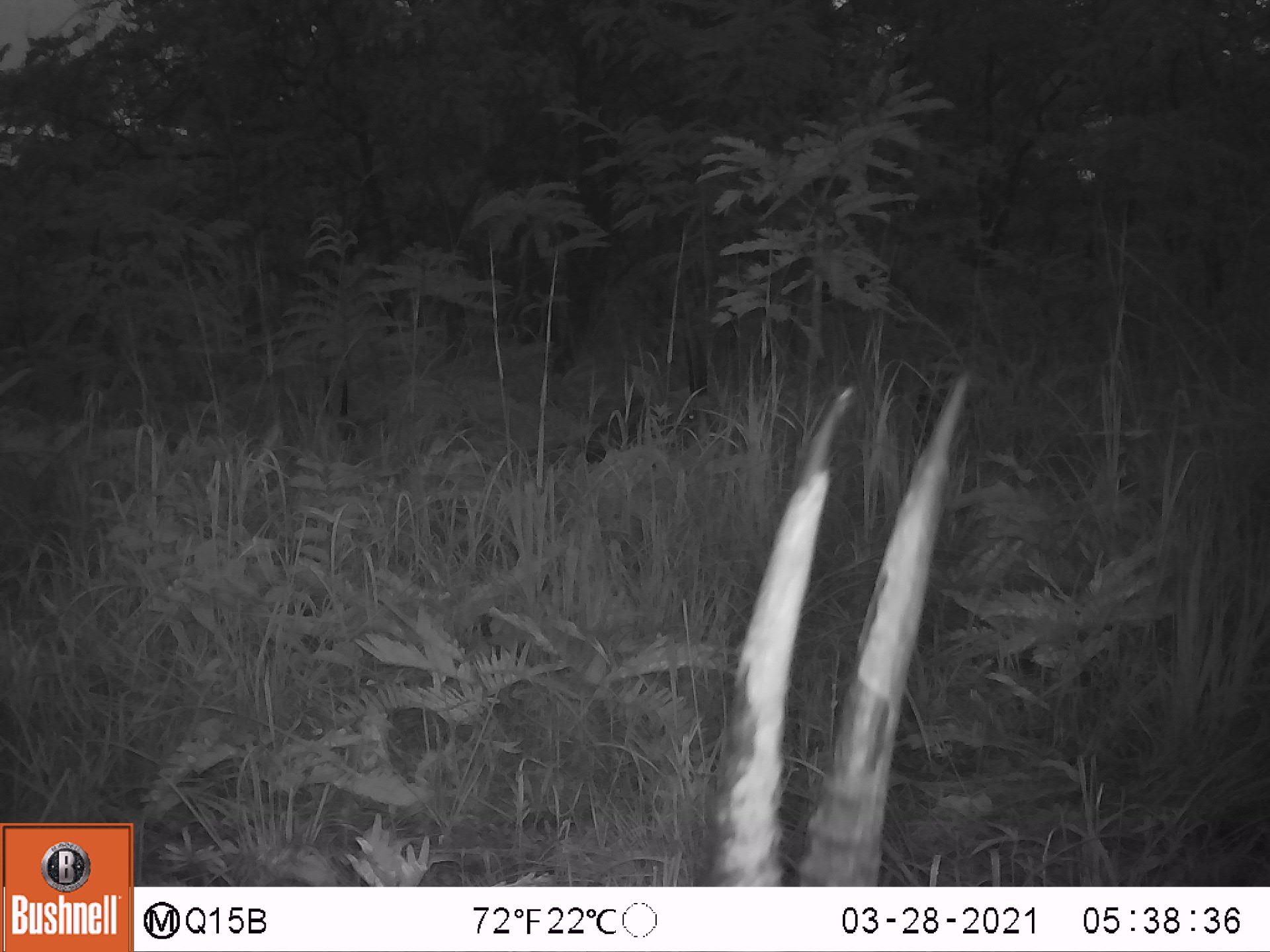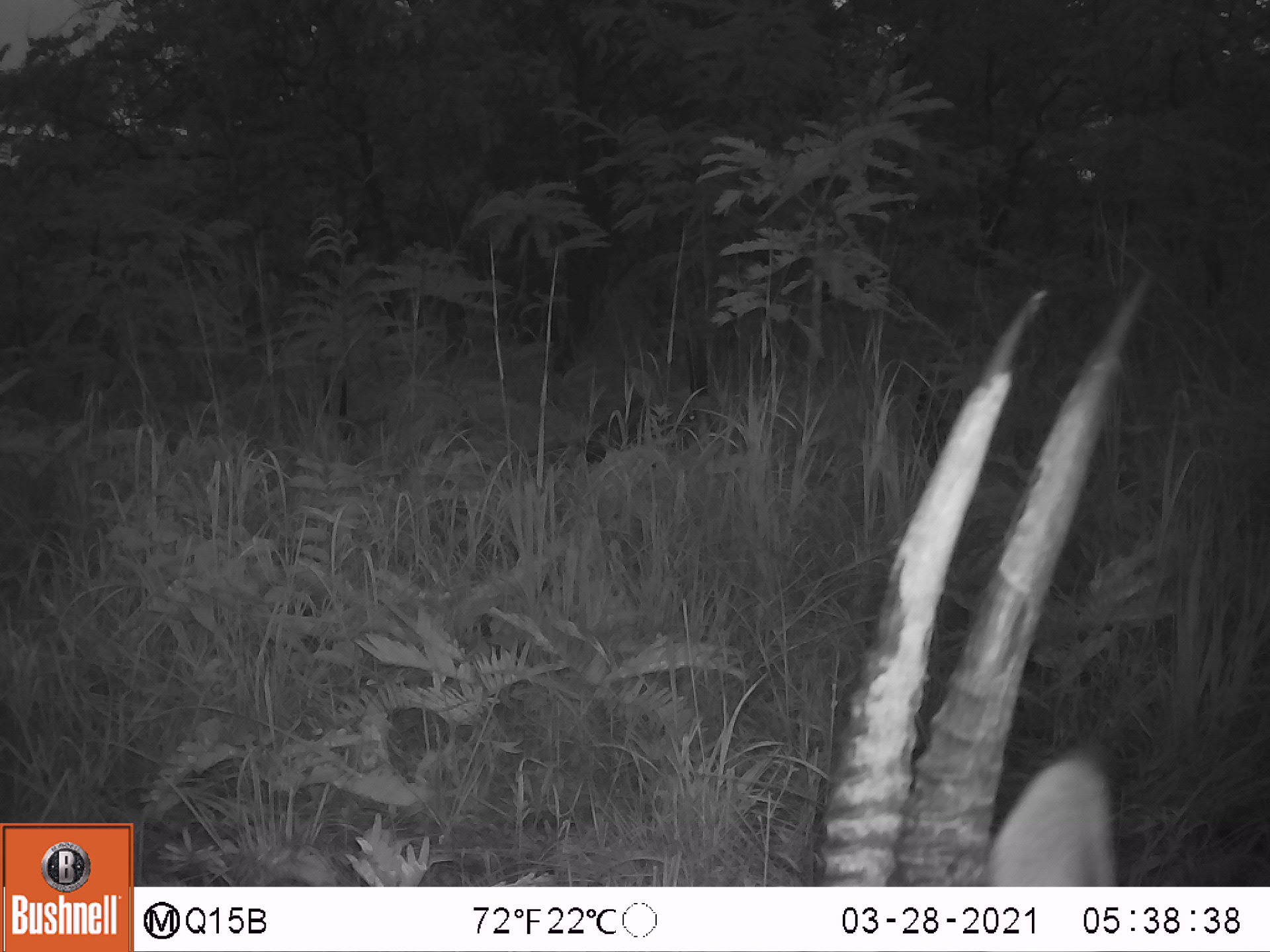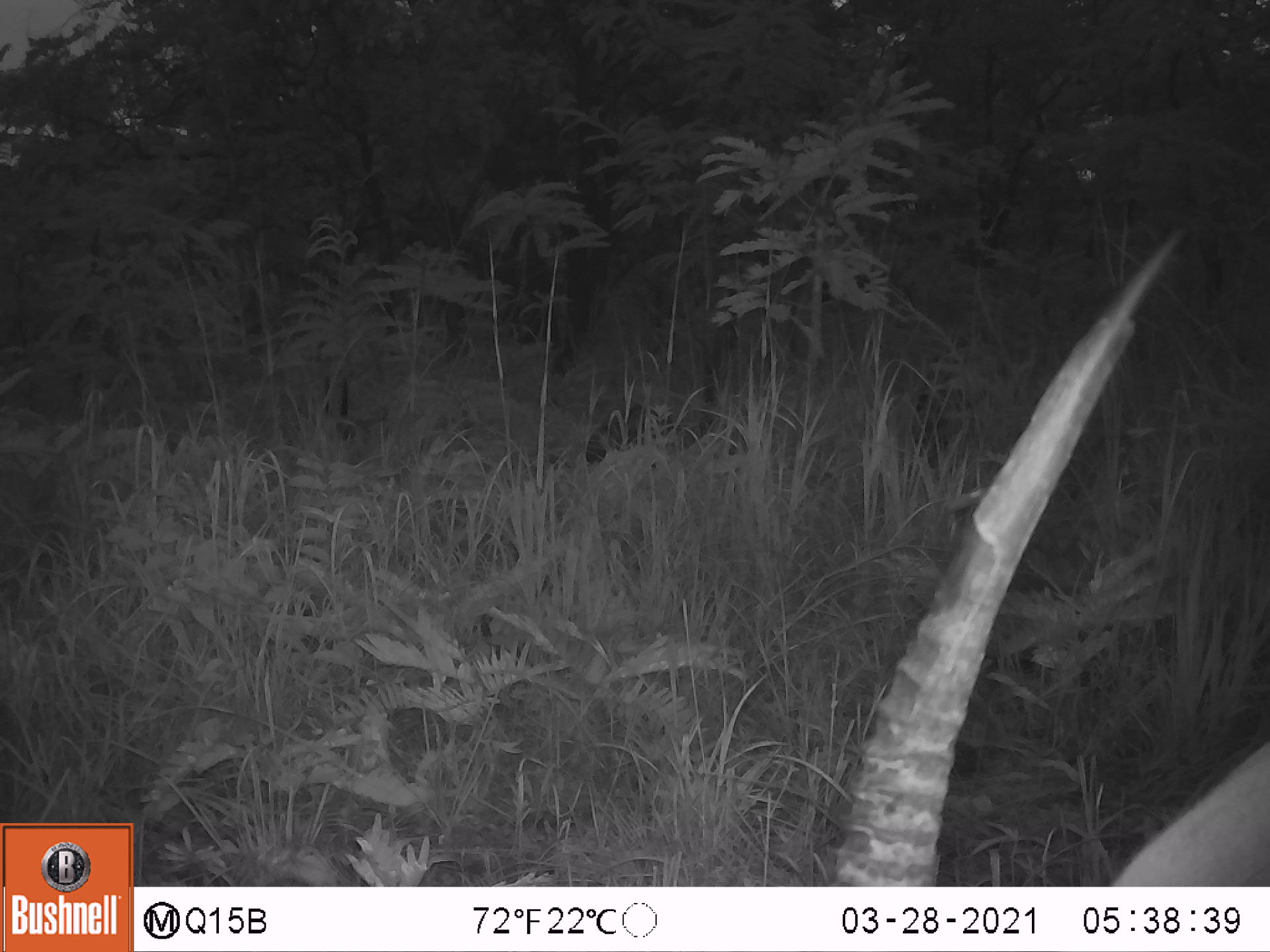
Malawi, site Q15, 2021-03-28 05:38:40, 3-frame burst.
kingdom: Animalia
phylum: Chordata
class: Mammalia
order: Artiodactyla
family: Bovidae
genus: Hippotragus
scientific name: Hippotragus niger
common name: sable antelope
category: sable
Sable (sable antelope) (Hippotragus niger), count 3.